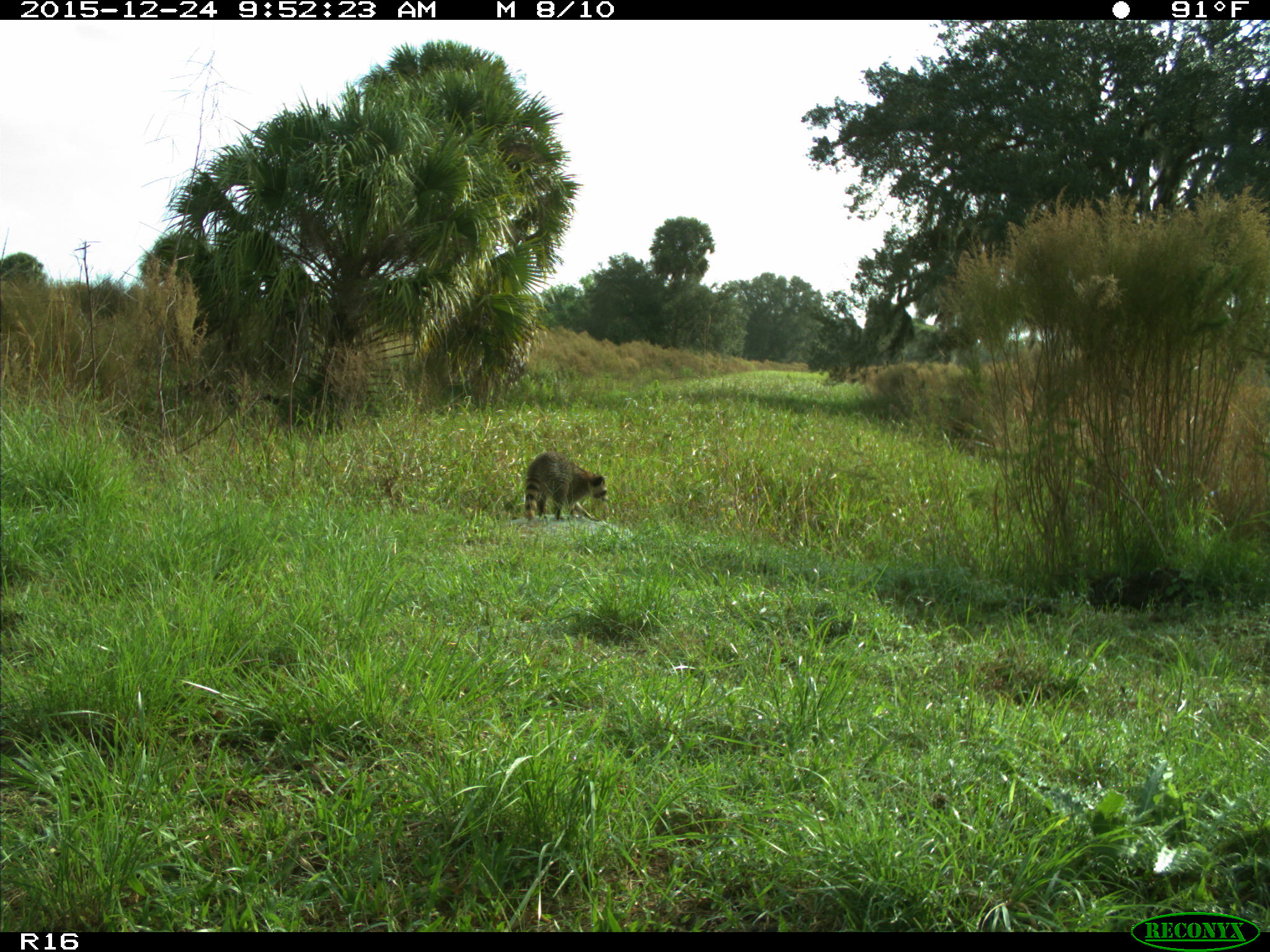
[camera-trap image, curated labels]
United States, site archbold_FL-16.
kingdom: Animalia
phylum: Chordata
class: Mammalia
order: Carnivora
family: Procyonidae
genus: Procyon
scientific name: Procyon lotor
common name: common raccoon